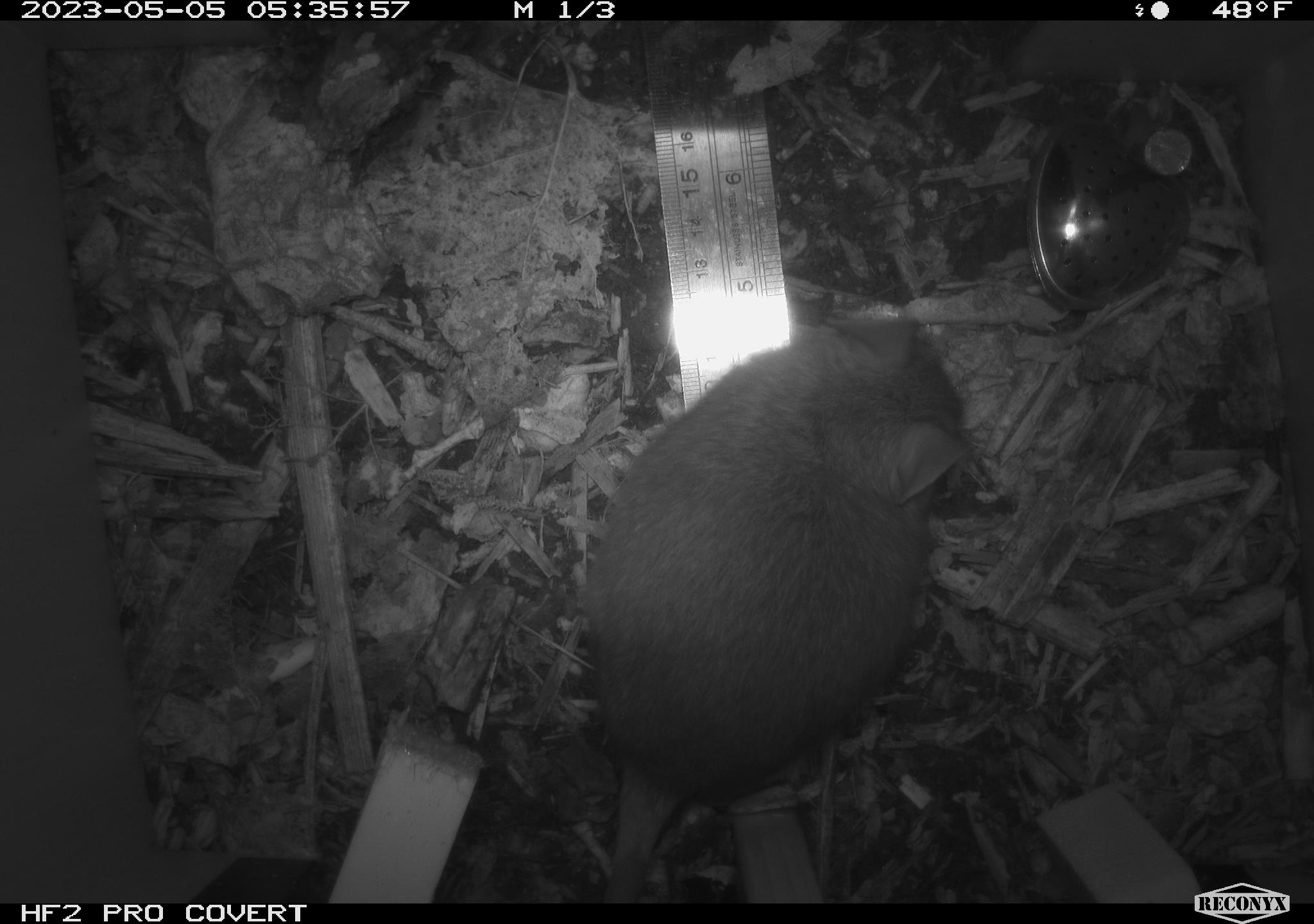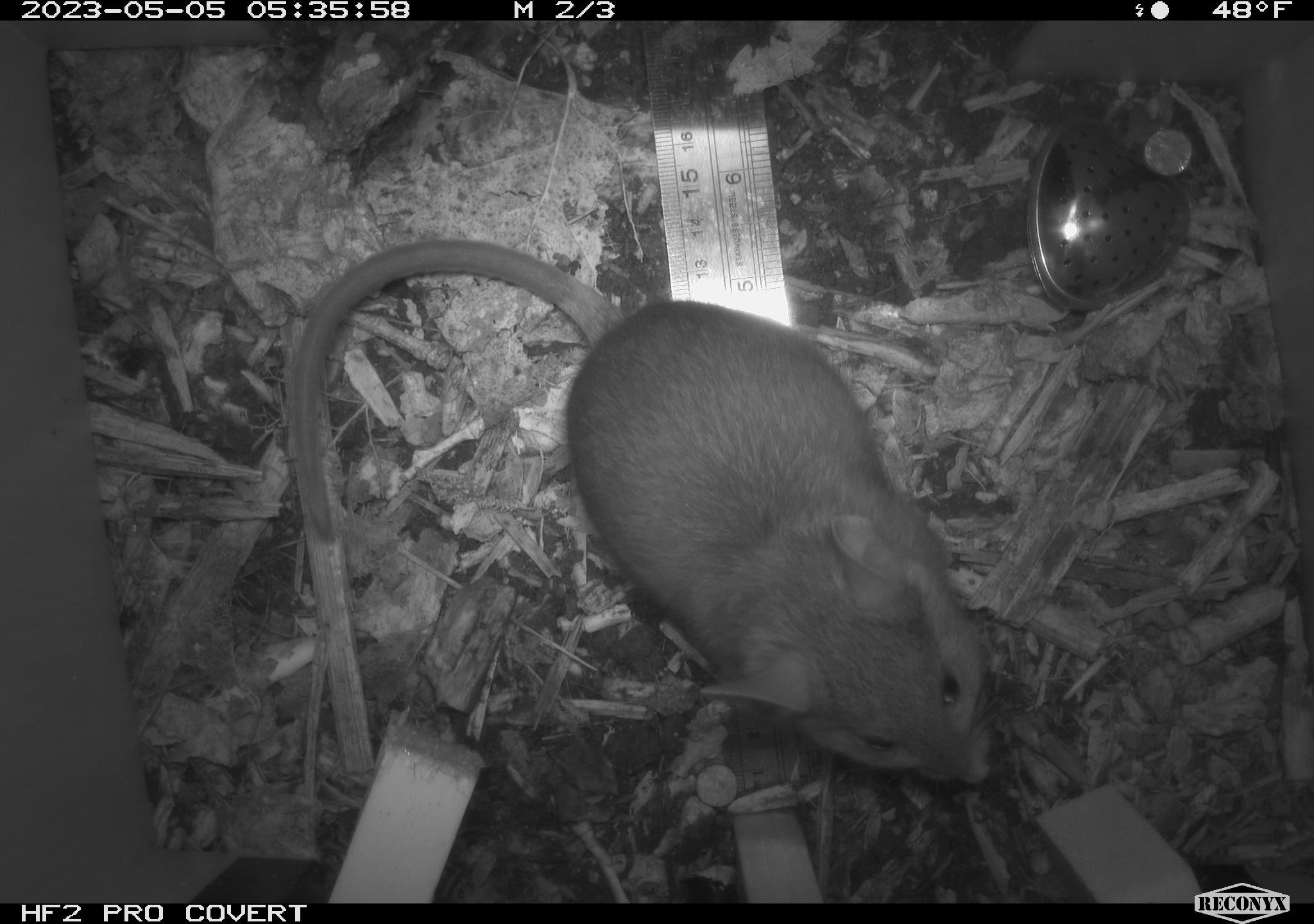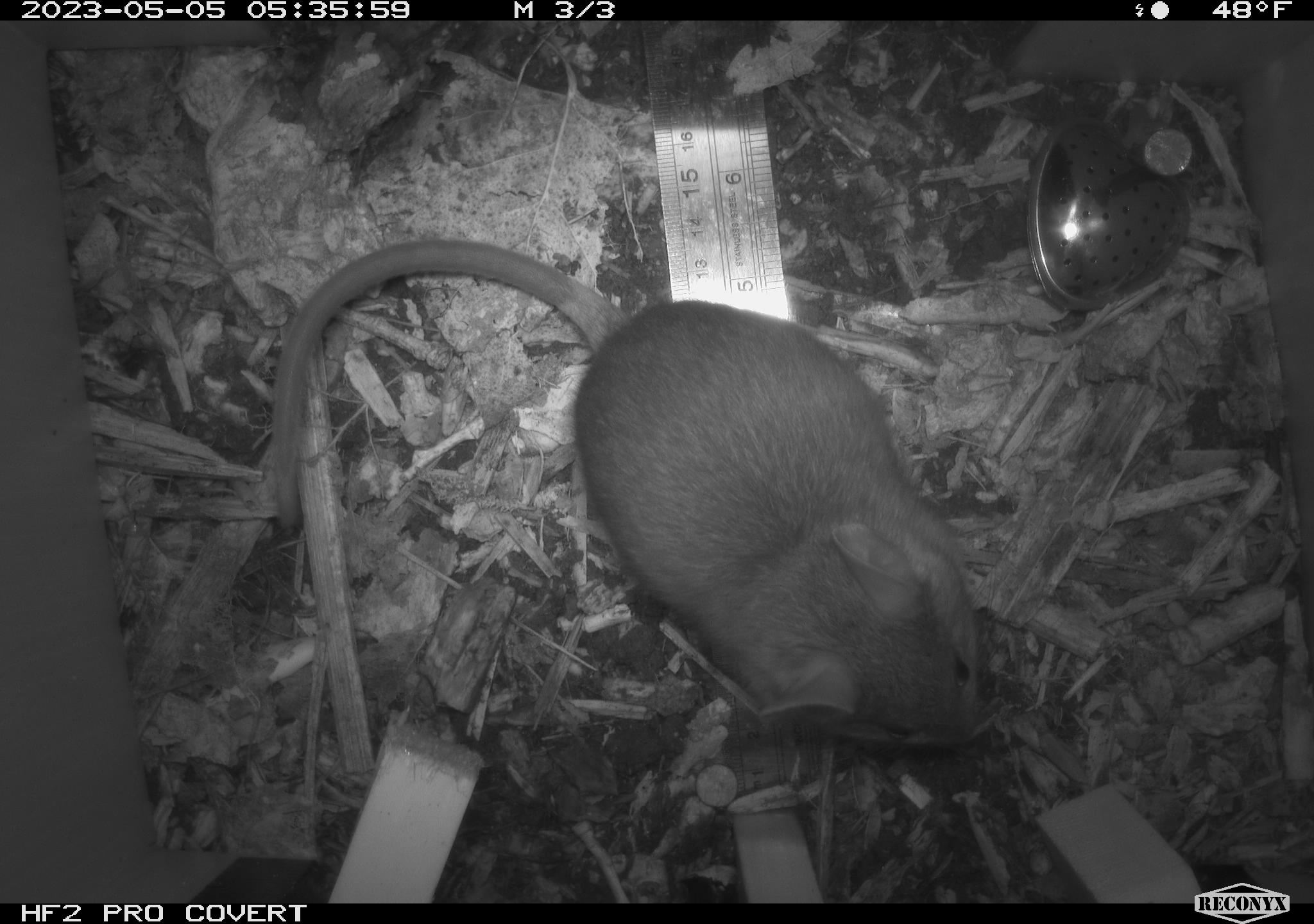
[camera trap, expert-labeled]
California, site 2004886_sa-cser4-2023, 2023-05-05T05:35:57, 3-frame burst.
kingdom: Animalia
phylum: Chordata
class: Mammalia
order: Rodentia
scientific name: Rodentia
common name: mouse species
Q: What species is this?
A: Mouse species (Rodentia).